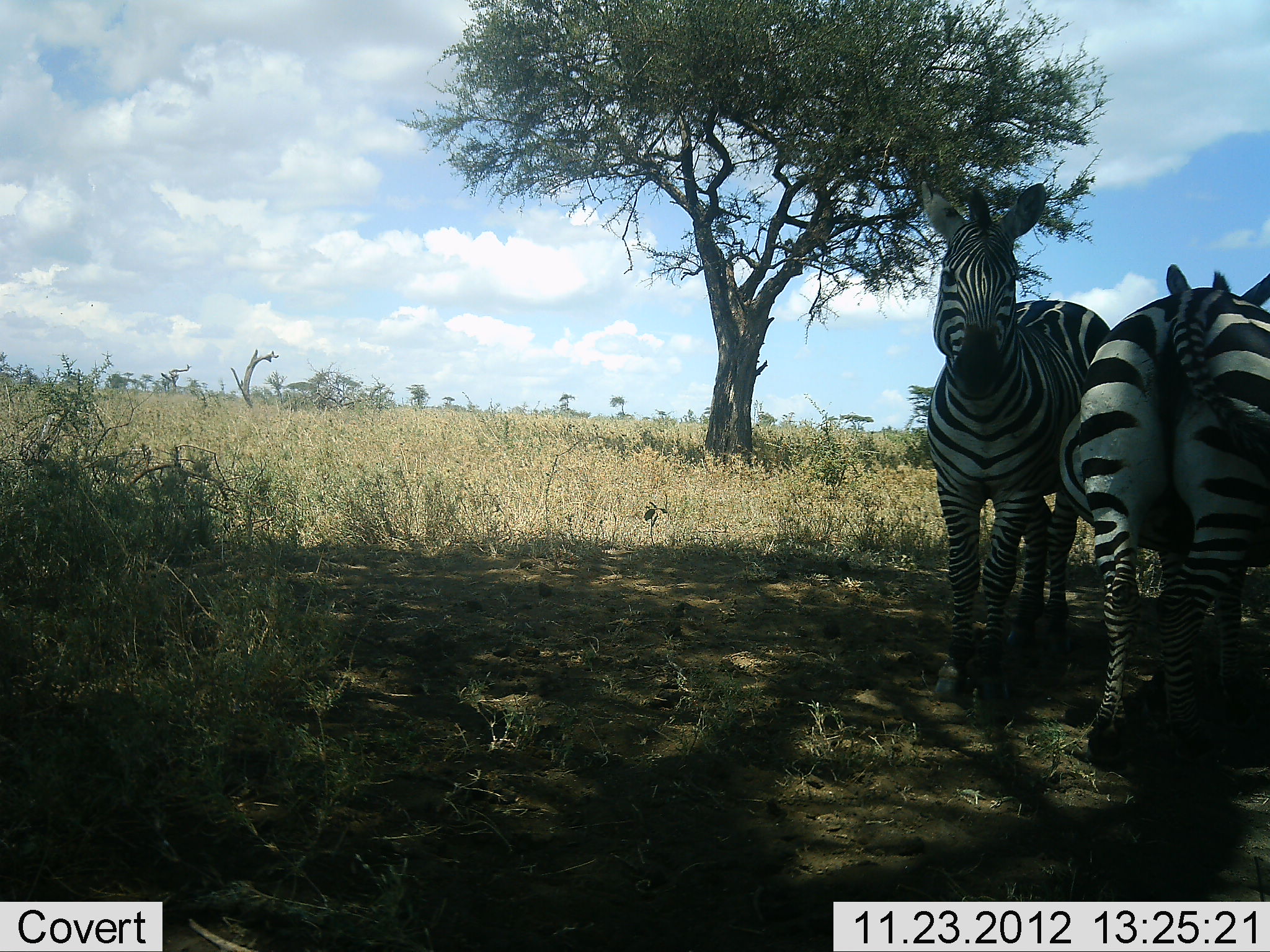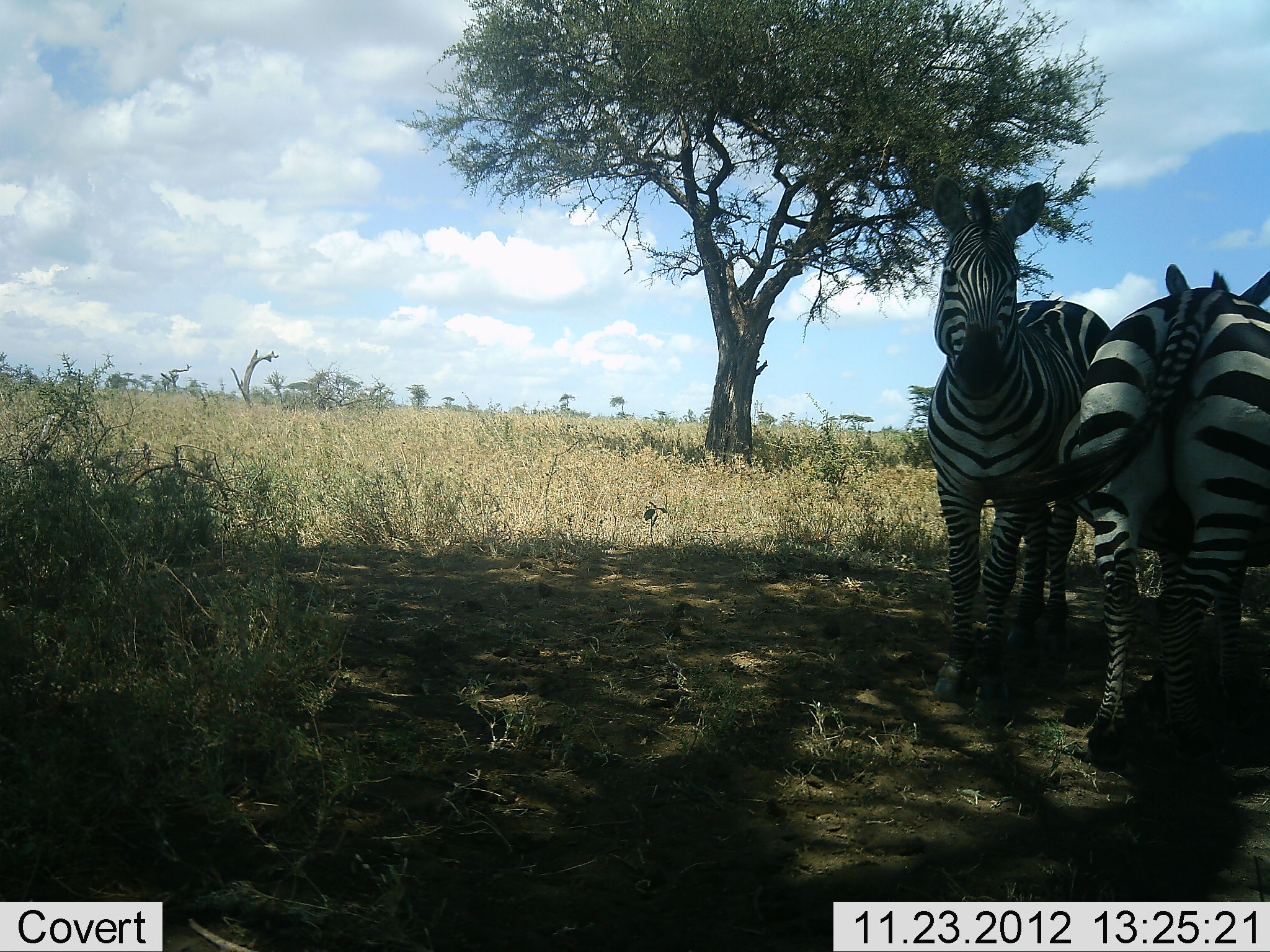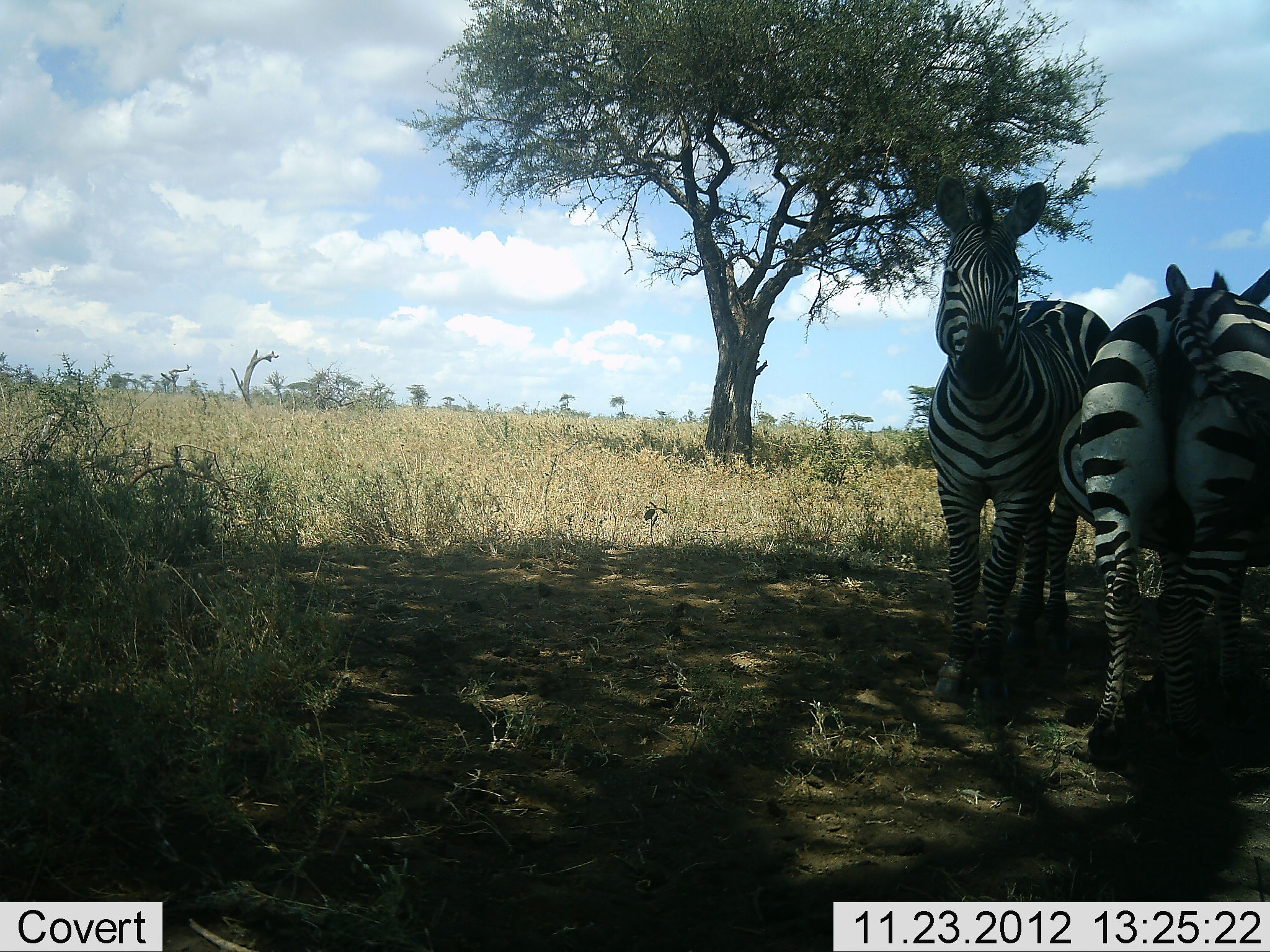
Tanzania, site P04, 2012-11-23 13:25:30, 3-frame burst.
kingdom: Animalia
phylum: Chordata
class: Mammalia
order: Perissodactyla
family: Equidae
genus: Equus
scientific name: Equus quagga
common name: plains zebra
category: zebra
Zebra (plains zebra) (Equus quagga), count 2. Behavior (volunteer vote fractions): standing 90%, resting 20%, moving 0%, interacting 10%. Young present (vote fraction): 0%. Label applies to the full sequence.